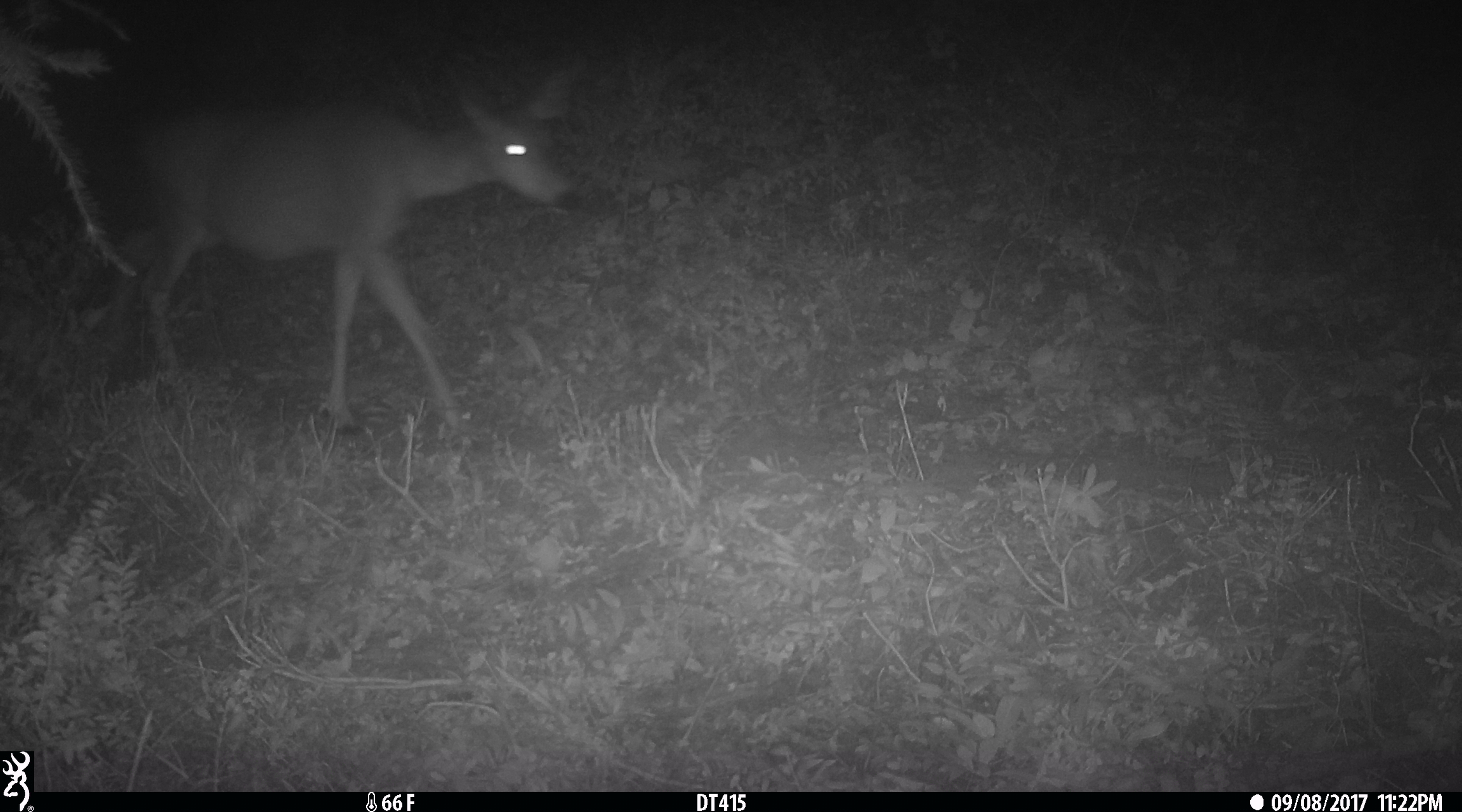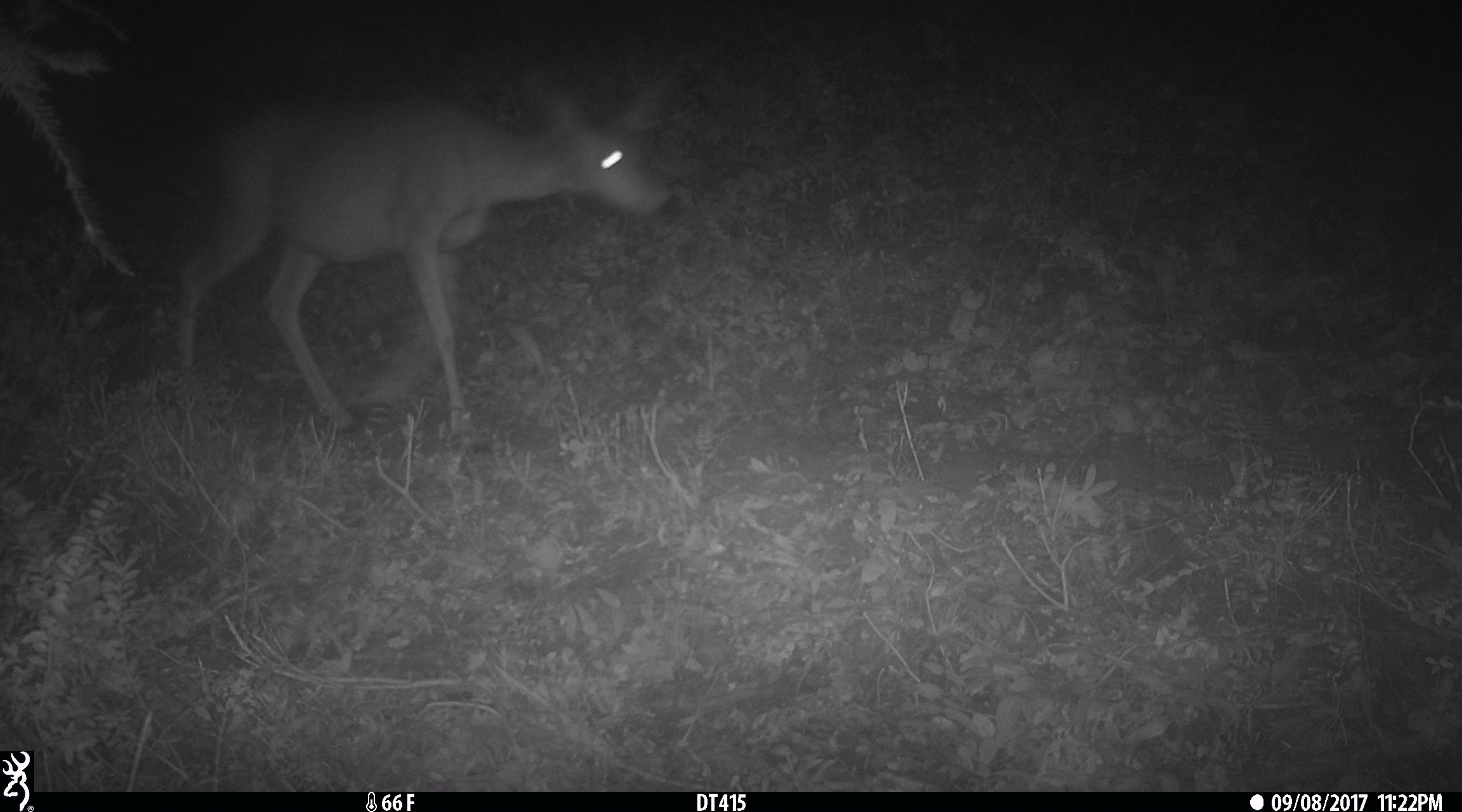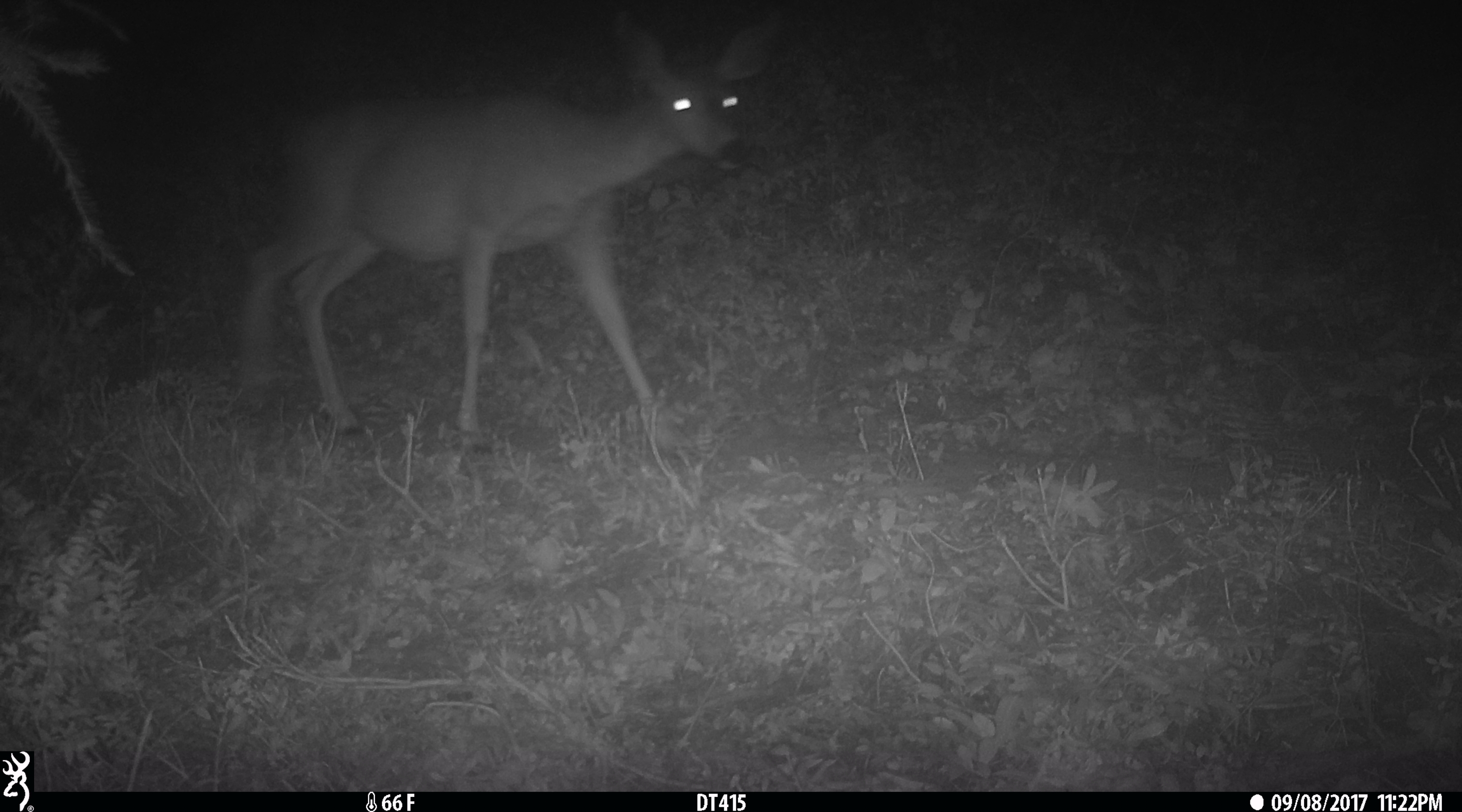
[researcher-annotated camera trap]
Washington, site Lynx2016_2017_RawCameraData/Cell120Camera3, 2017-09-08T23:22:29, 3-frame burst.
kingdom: Animalia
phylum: Chordata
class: Mammalia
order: Artiodactyla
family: Cervidae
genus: Odocoileus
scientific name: Odocoileus hemionus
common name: mule deer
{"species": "Odocoileus hemionus (mule deer)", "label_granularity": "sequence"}